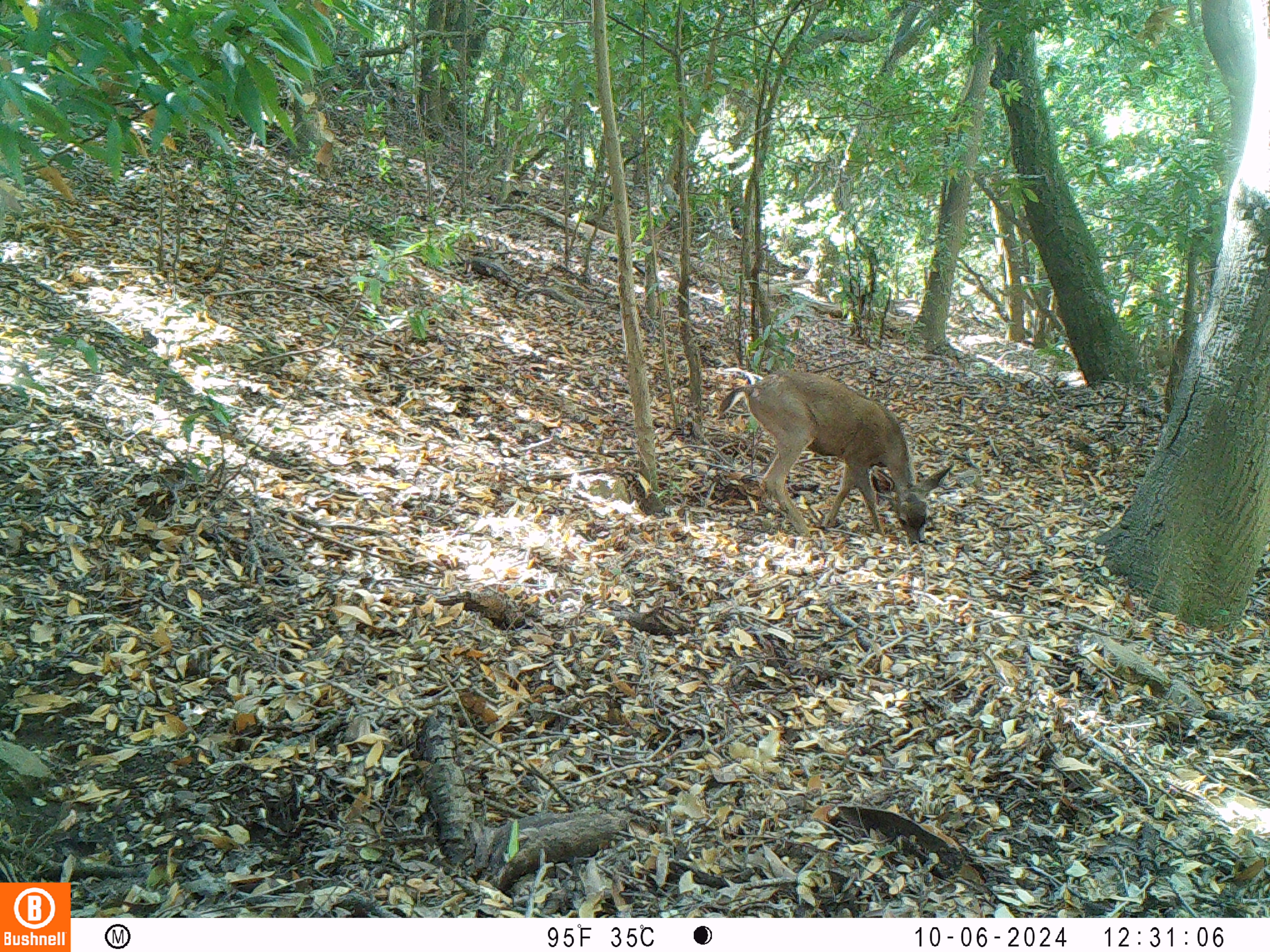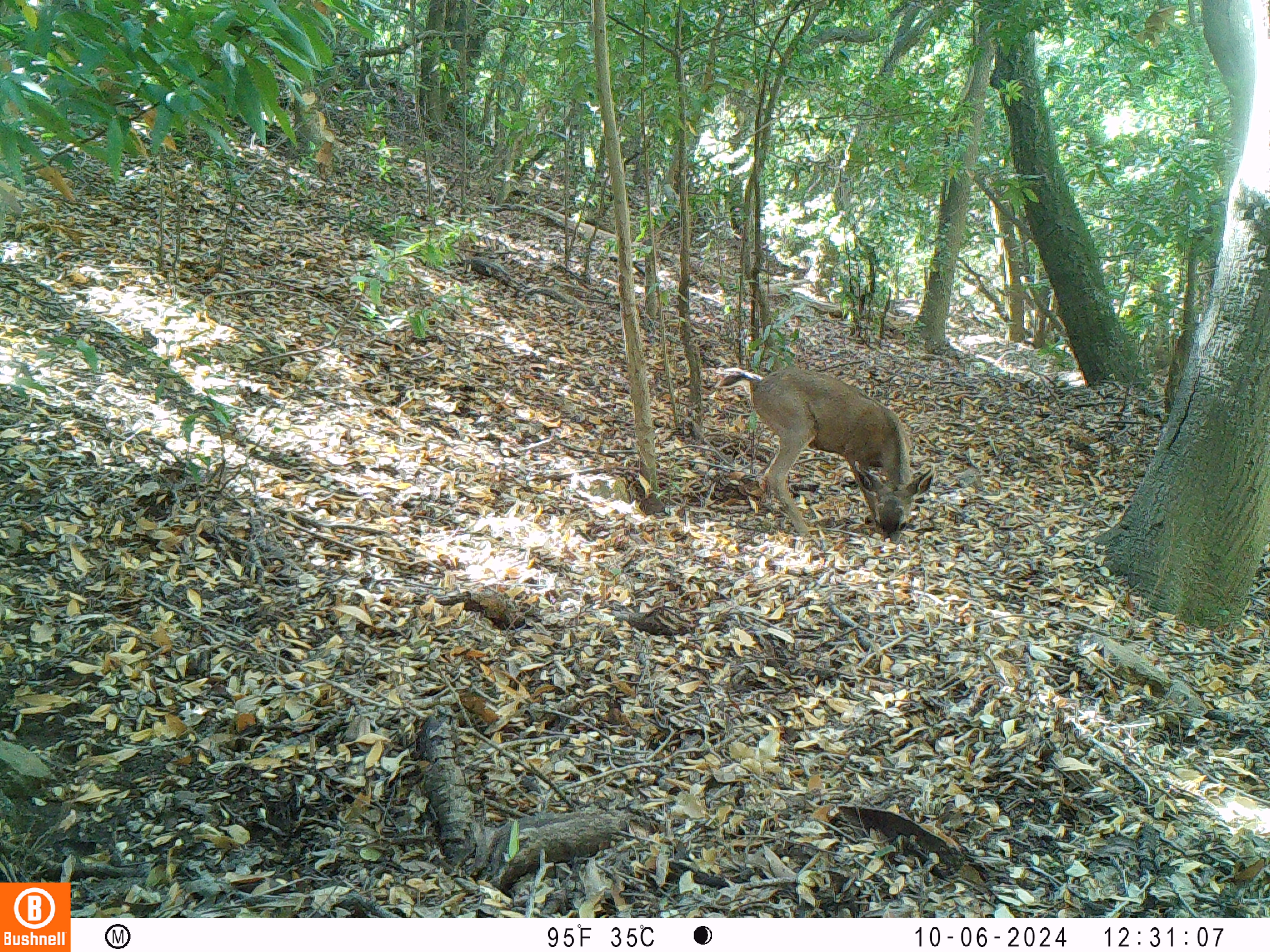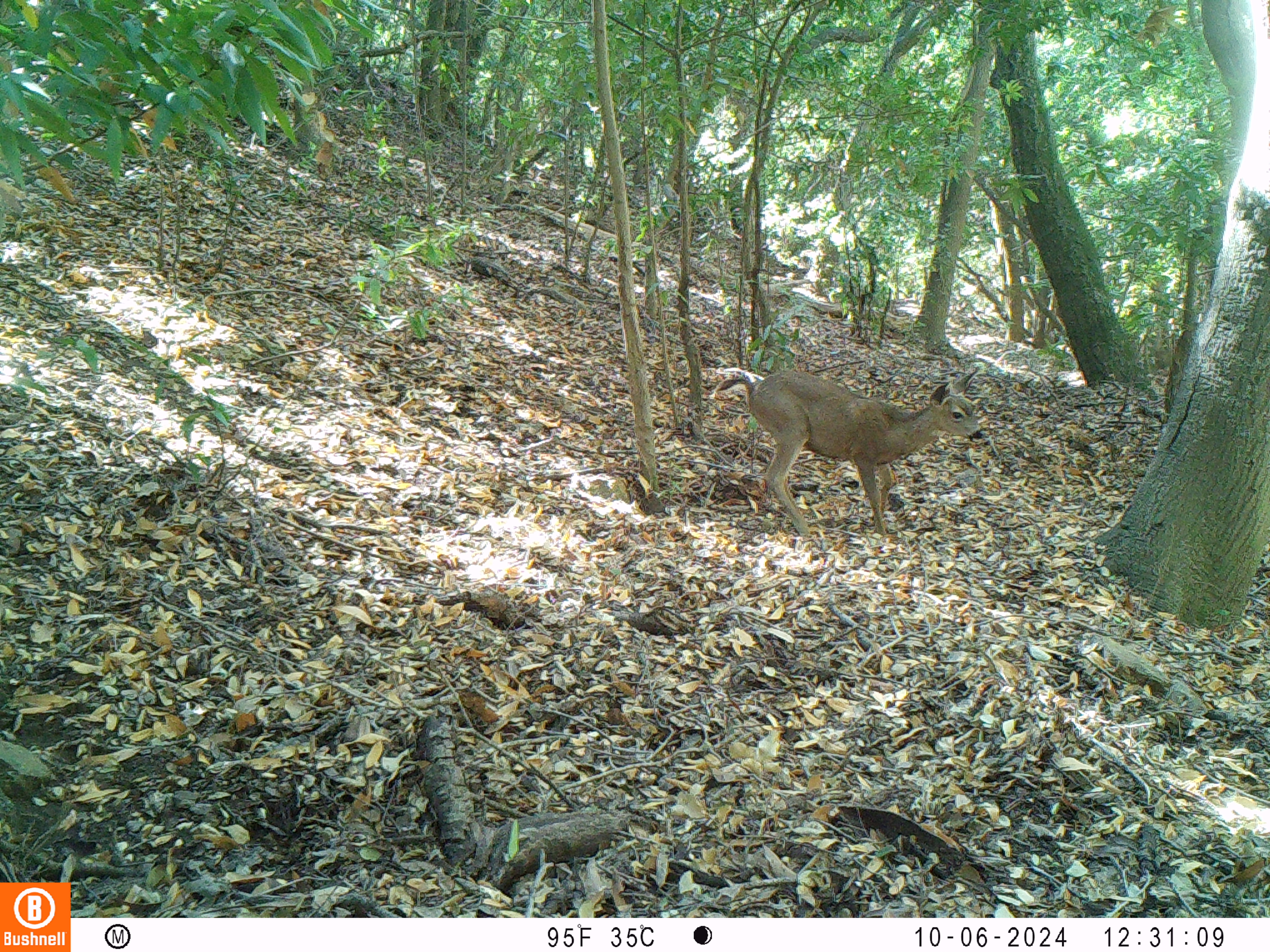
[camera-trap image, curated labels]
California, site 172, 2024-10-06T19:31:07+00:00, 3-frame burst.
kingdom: Animalia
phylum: Chordata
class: Mammalia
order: Artiodactyla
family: Cervidae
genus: Odocoileus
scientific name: Odocoileus hemionus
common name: mule deer